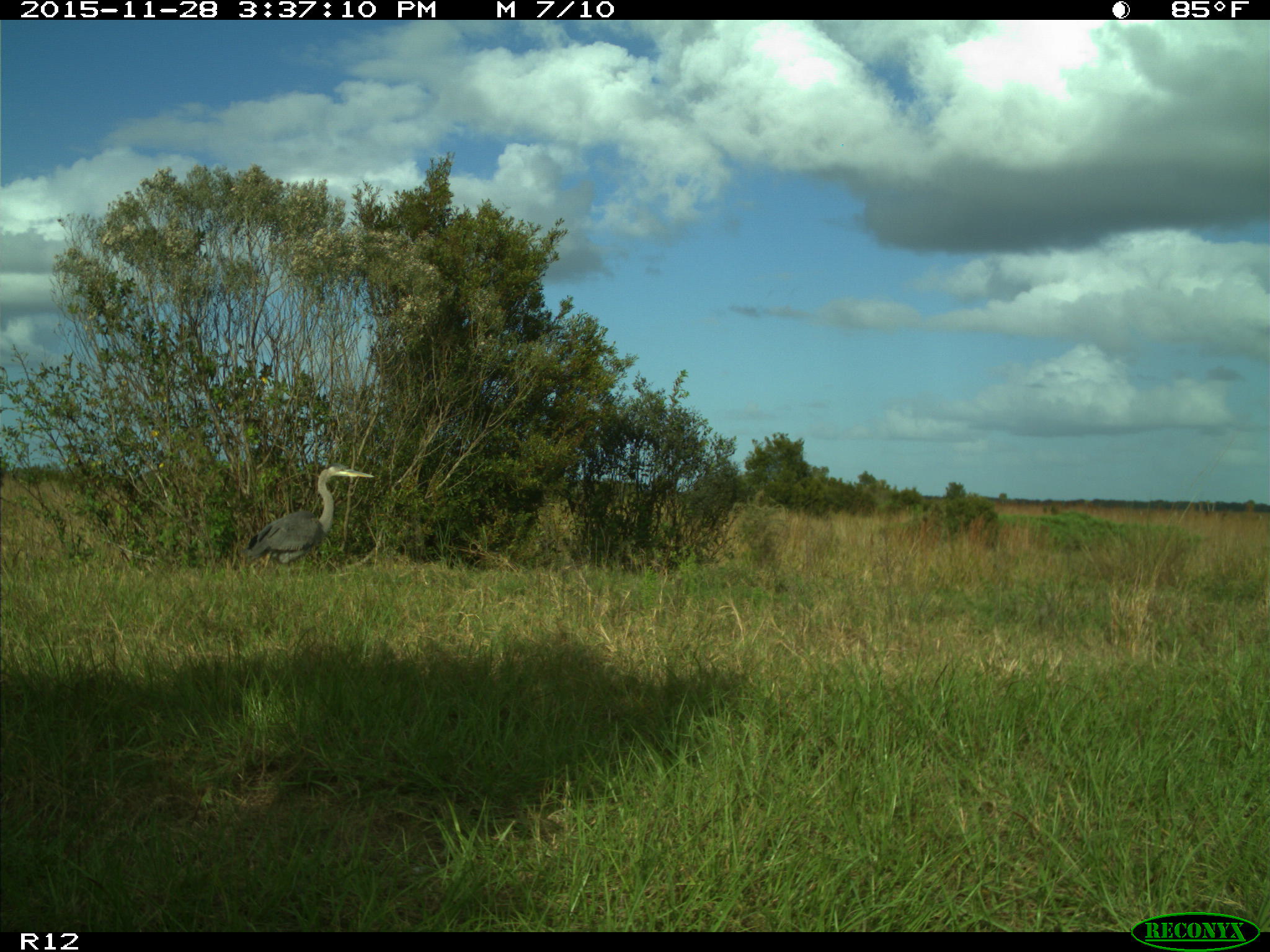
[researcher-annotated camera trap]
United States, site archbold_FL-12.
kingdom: Animalia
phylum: Chordata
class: Aves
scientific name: Aves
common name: birds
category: unidentified bird